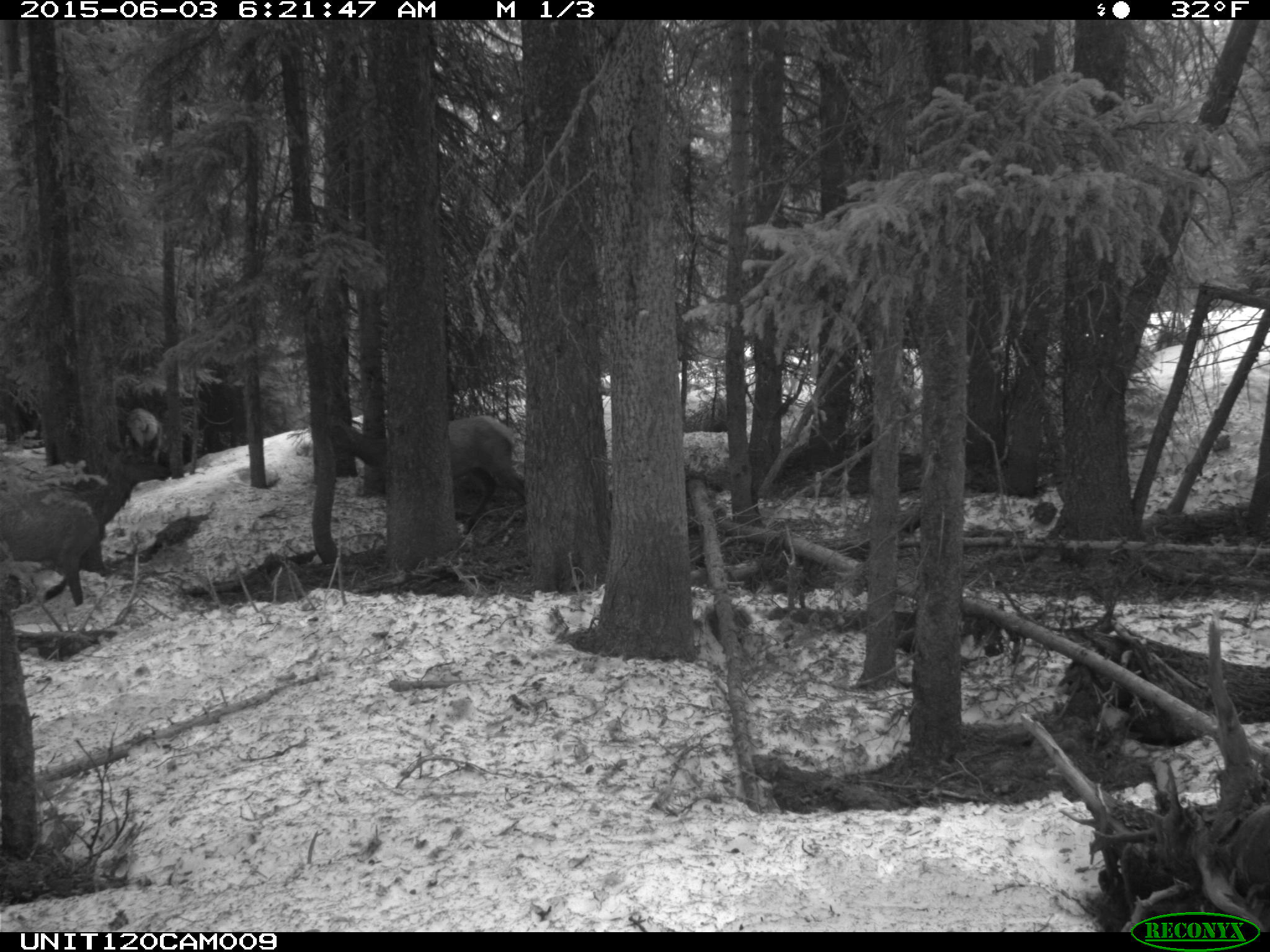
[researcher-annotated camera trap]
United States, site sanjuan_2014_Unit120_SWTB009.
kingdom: Animalia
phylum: Chordata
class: Mammalia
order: Artiodactyla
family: Cervidae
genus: Cervus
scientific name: Cervus elaphus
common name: red deer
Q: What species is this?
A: Cervus elaphus (red deer).